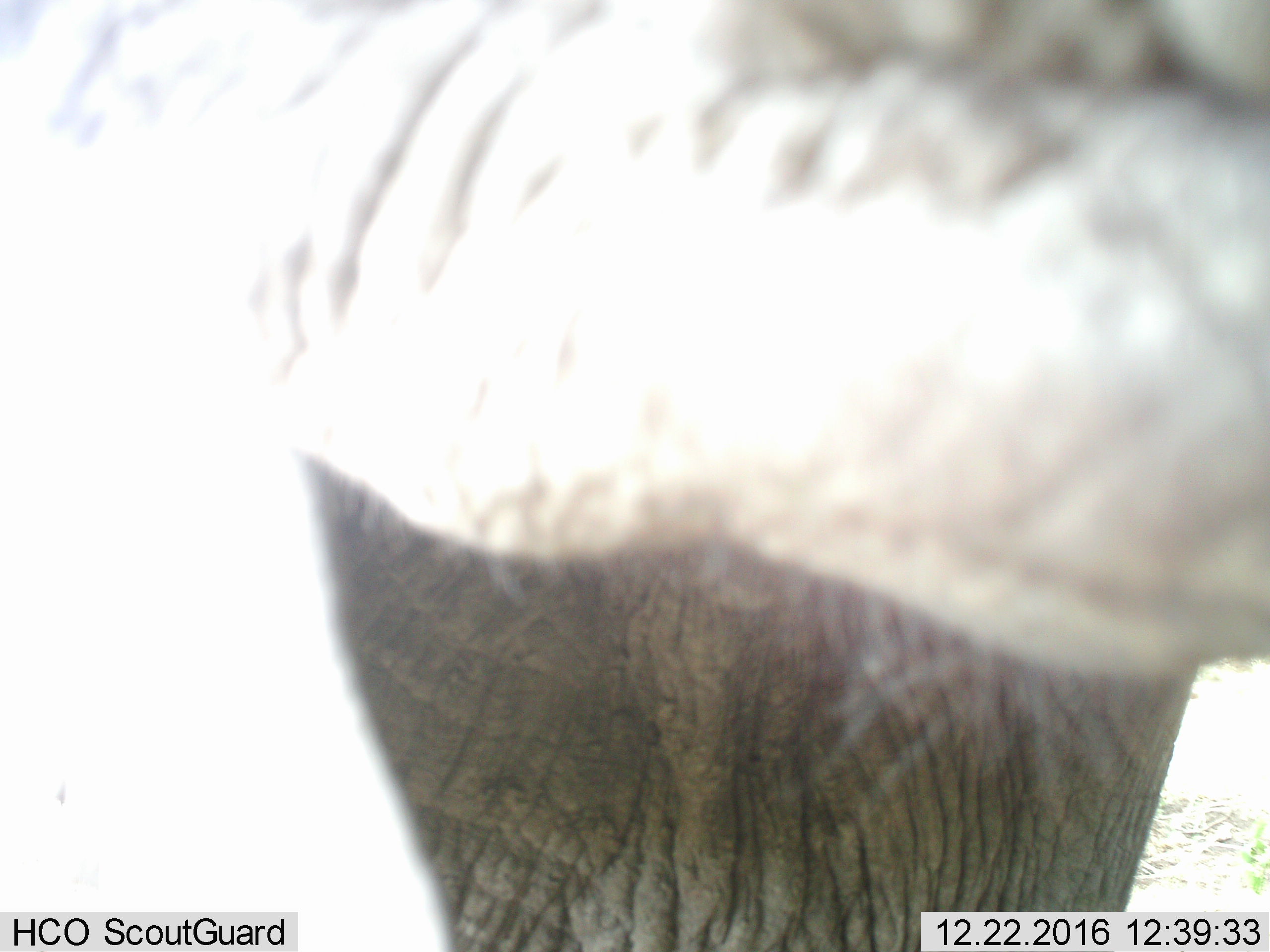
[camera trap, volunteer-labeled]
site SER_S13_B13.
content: unidentified animal